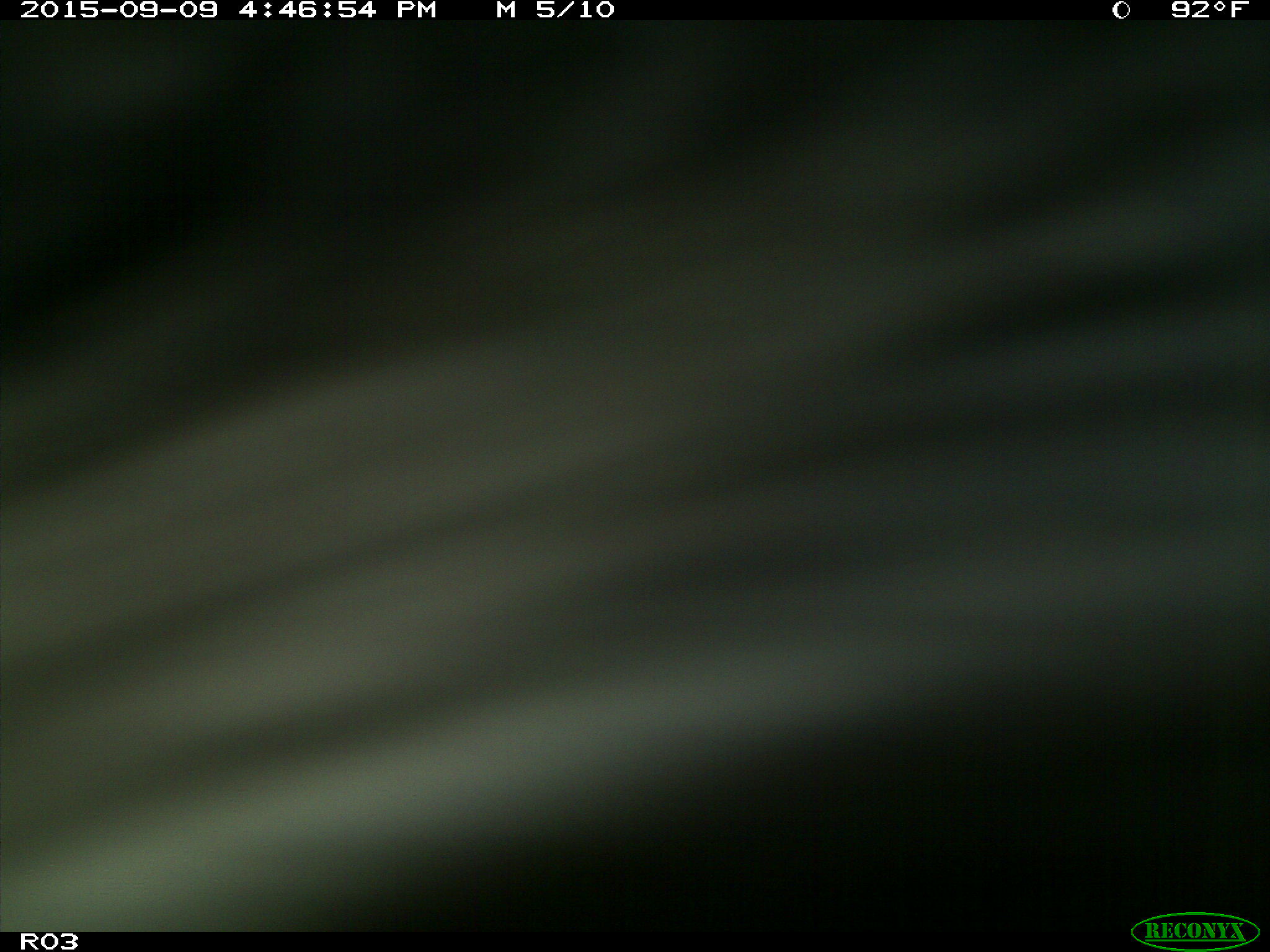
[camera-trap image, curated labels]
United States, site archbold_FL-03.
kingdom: Animalia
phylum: Chordata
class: Mammalia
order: Artiodactyla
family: Bovidae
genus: Bos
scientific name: Bos taurus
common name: domestic cow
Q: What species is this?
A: Bos taurus (domestic cow).